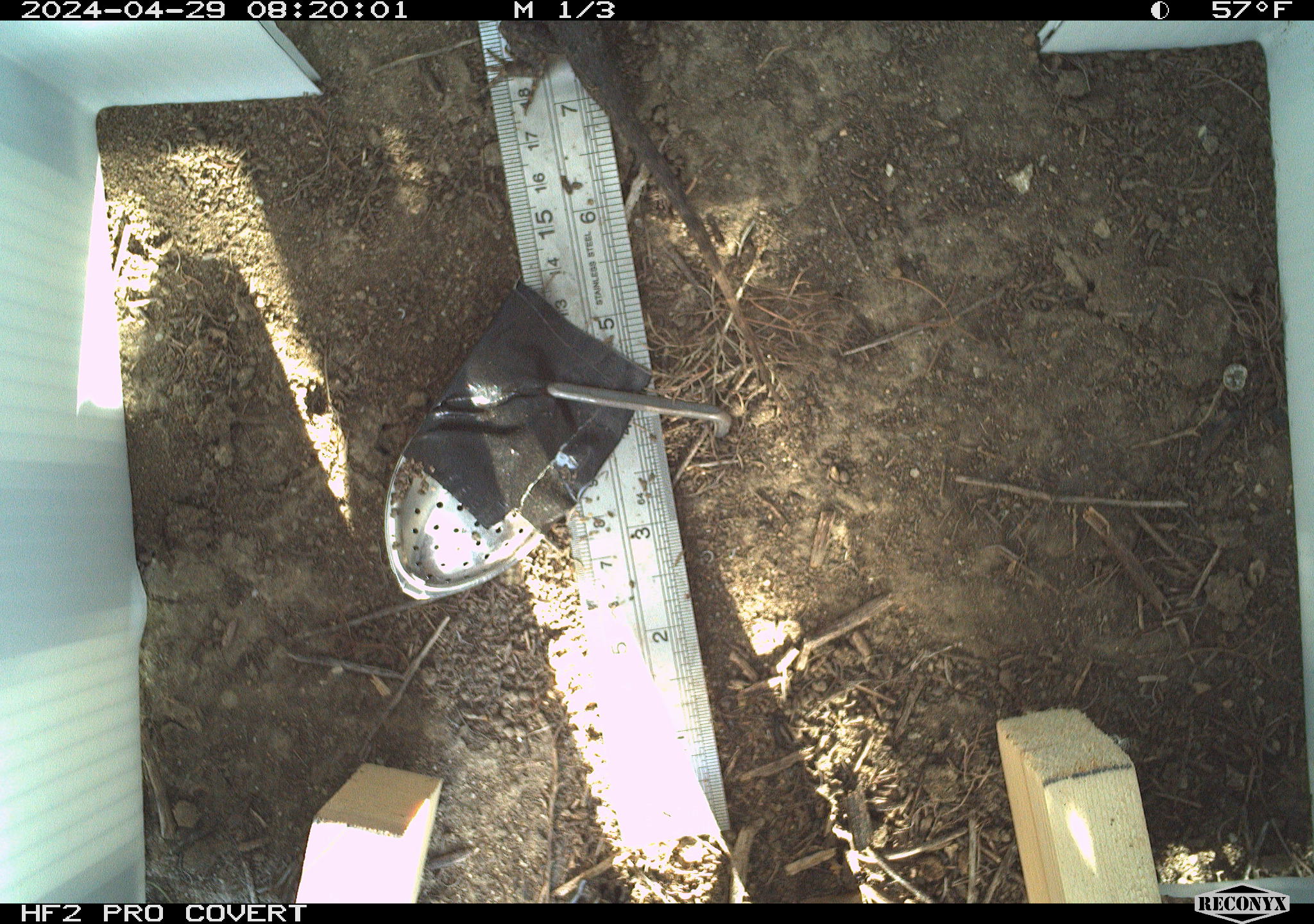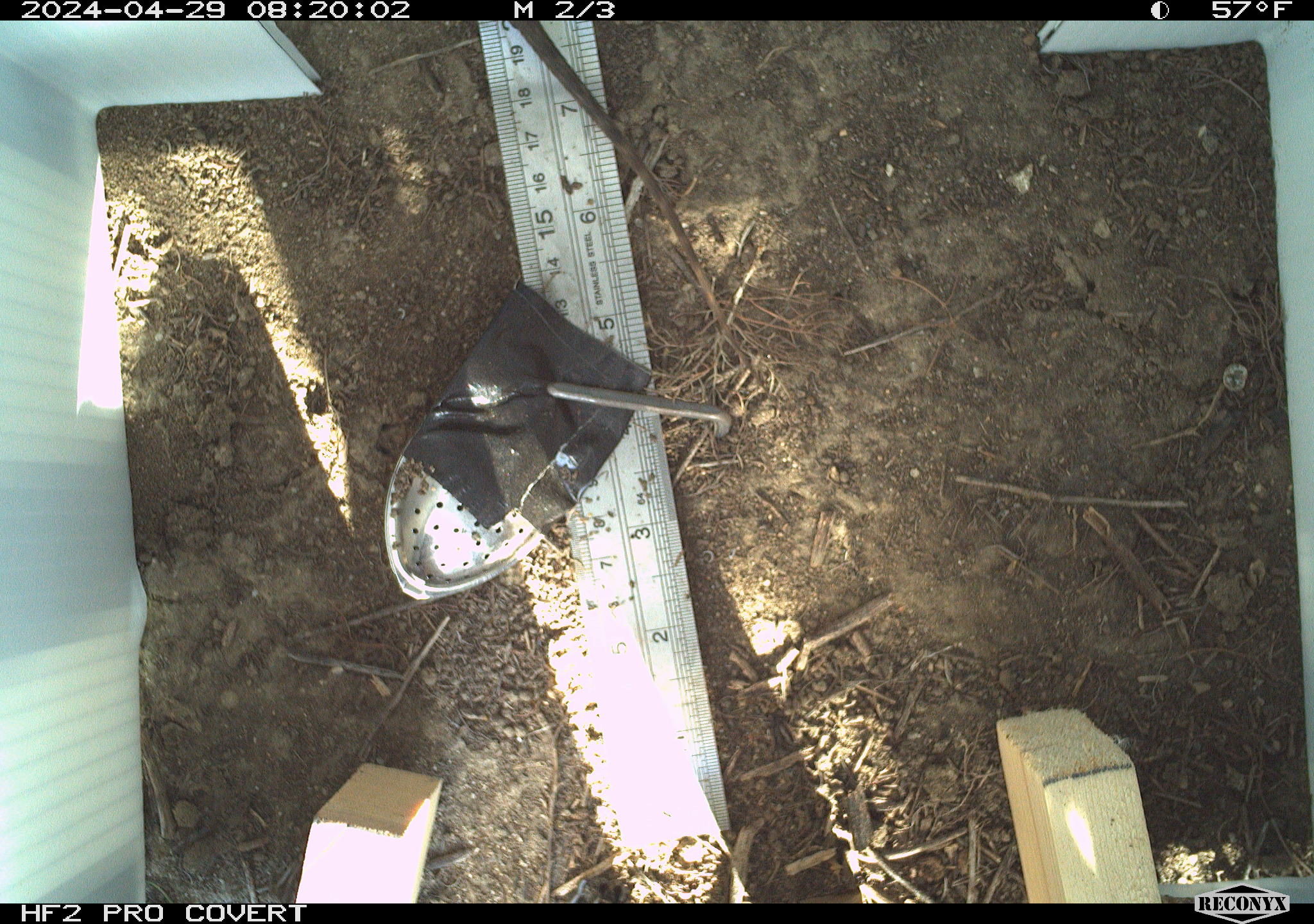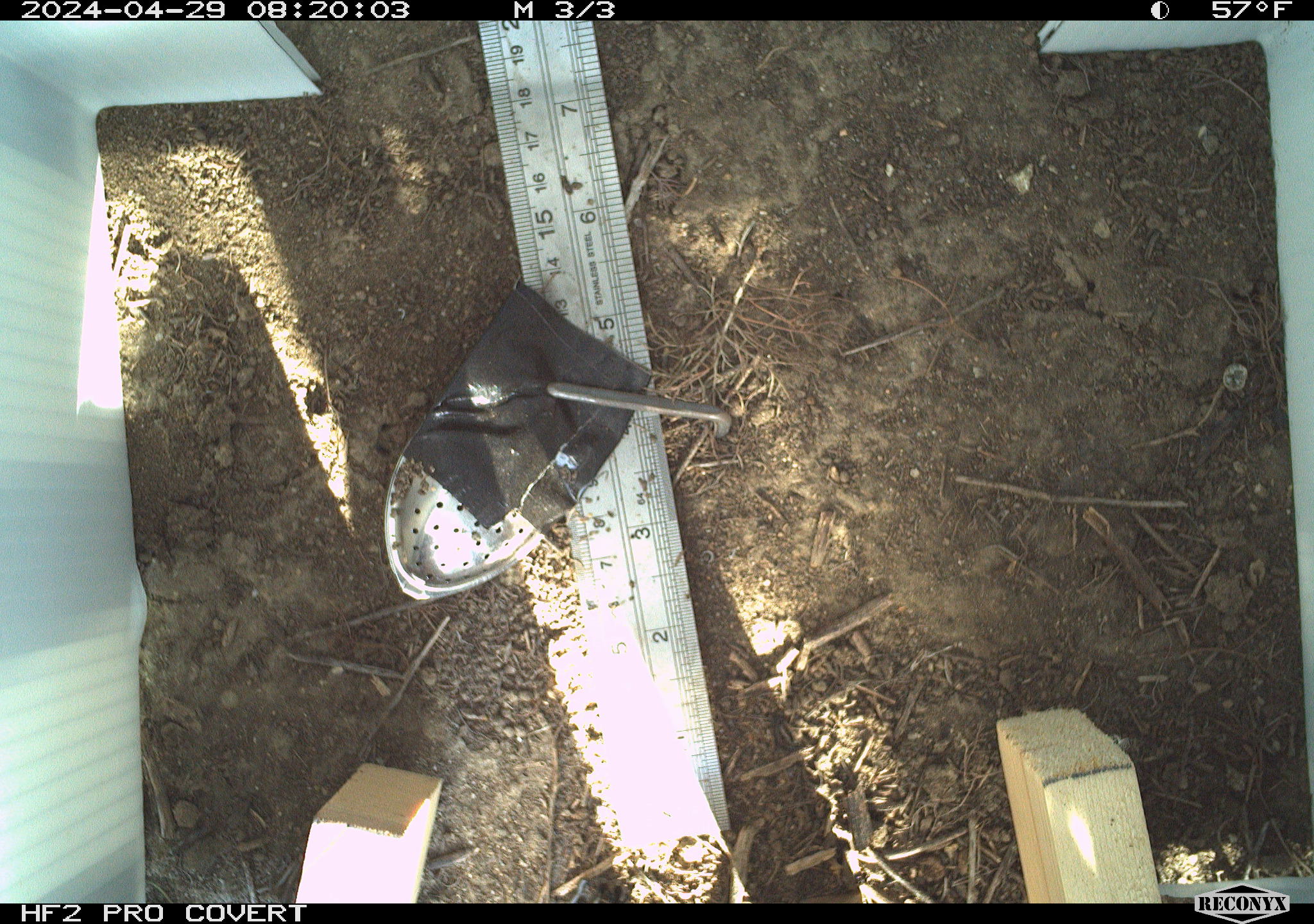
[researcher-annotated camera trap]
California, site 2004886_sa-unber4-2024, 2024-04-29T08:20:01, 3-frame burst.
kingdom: Animalia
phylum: Chordata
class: Reptilia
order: Squamata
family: Phrynosomatidae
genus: Sceloporus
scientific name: Sceloporus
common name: spiny lizards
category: sceloporus species